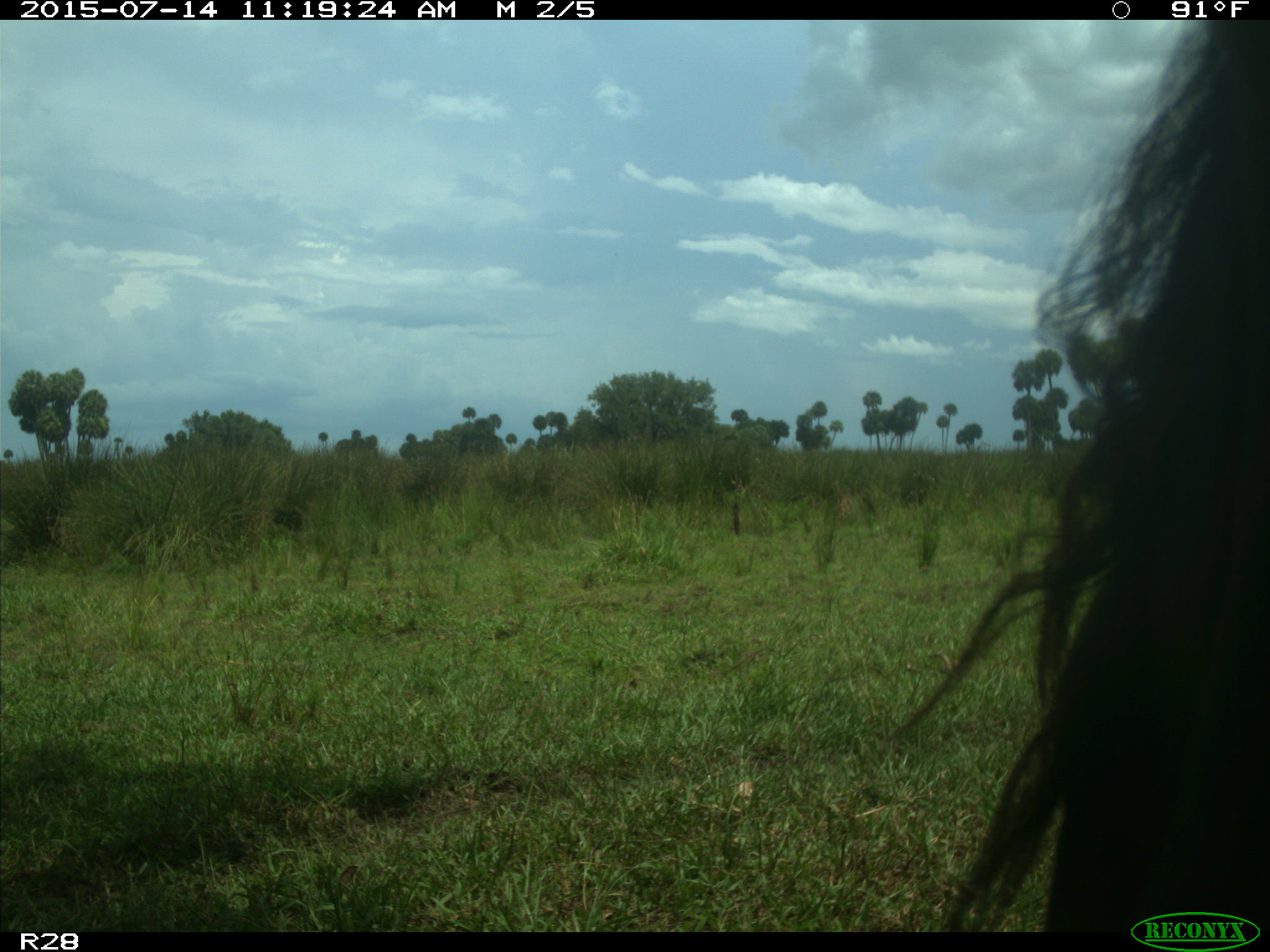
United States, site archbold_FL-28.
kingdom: Animalia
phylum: Chordata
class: Mammalia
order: Artiodactyla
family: Bovidae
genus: Bos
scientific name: Bos taurus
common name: domestic cow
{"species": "Bos taurus (domestic cow)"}